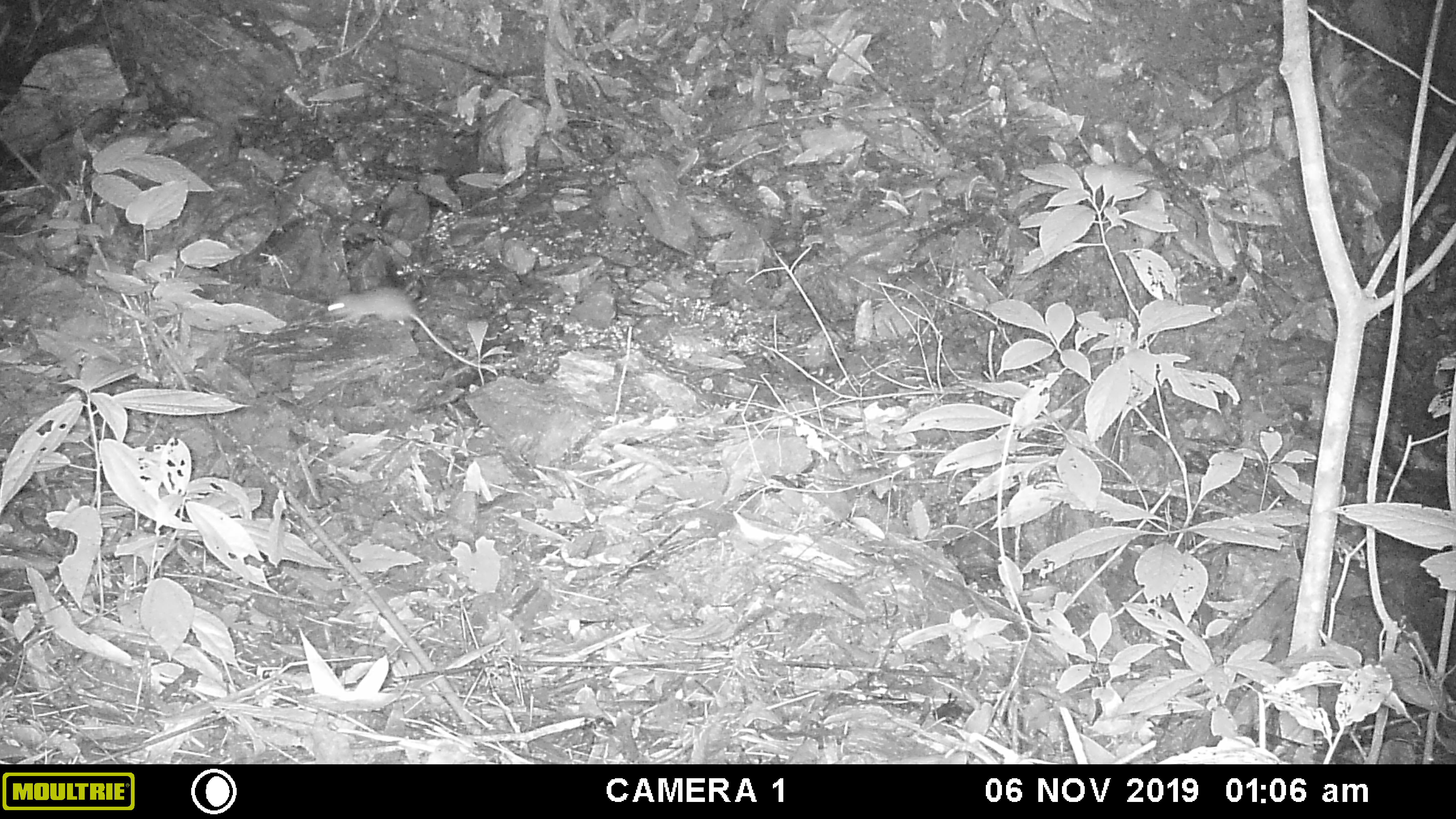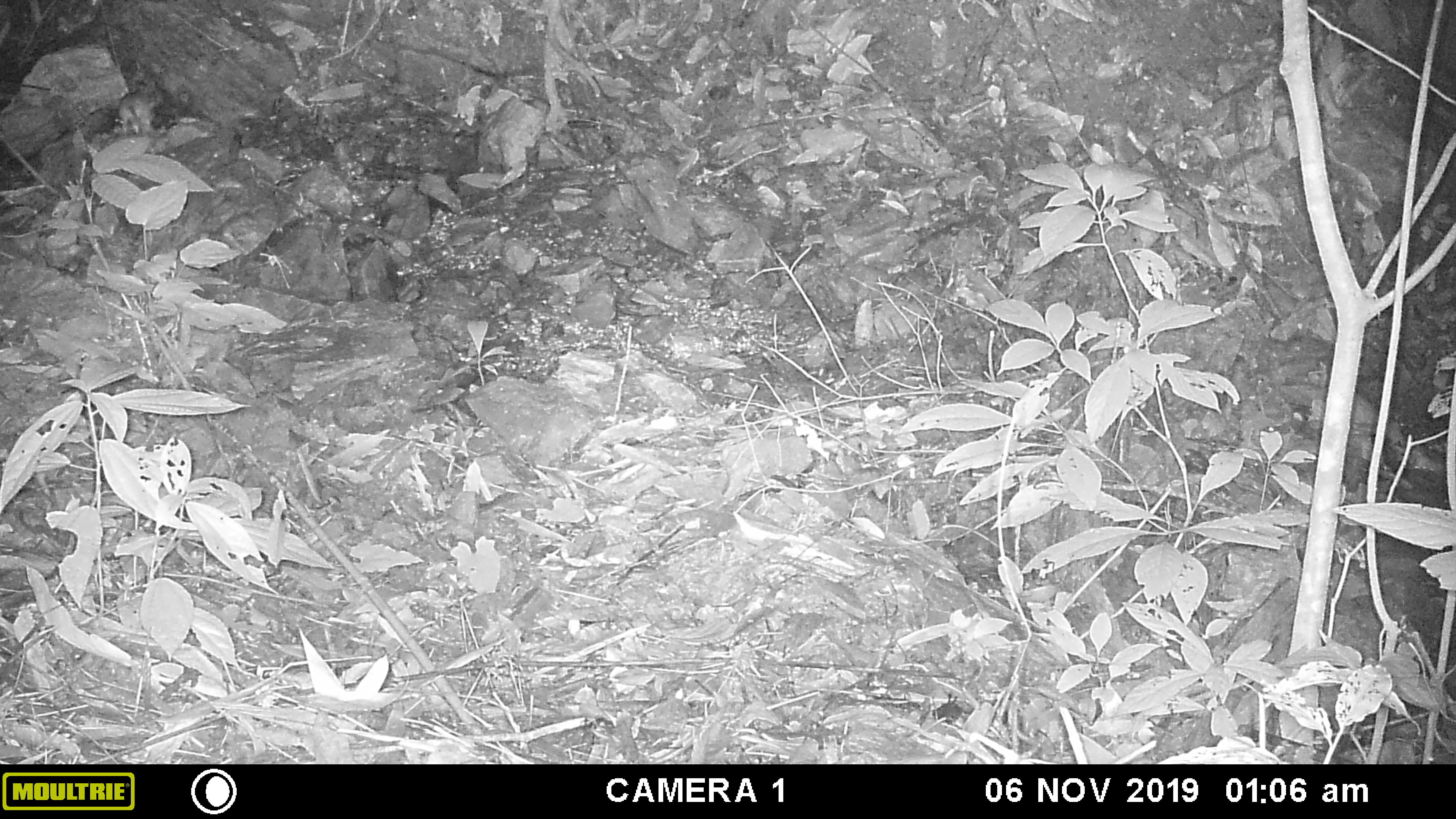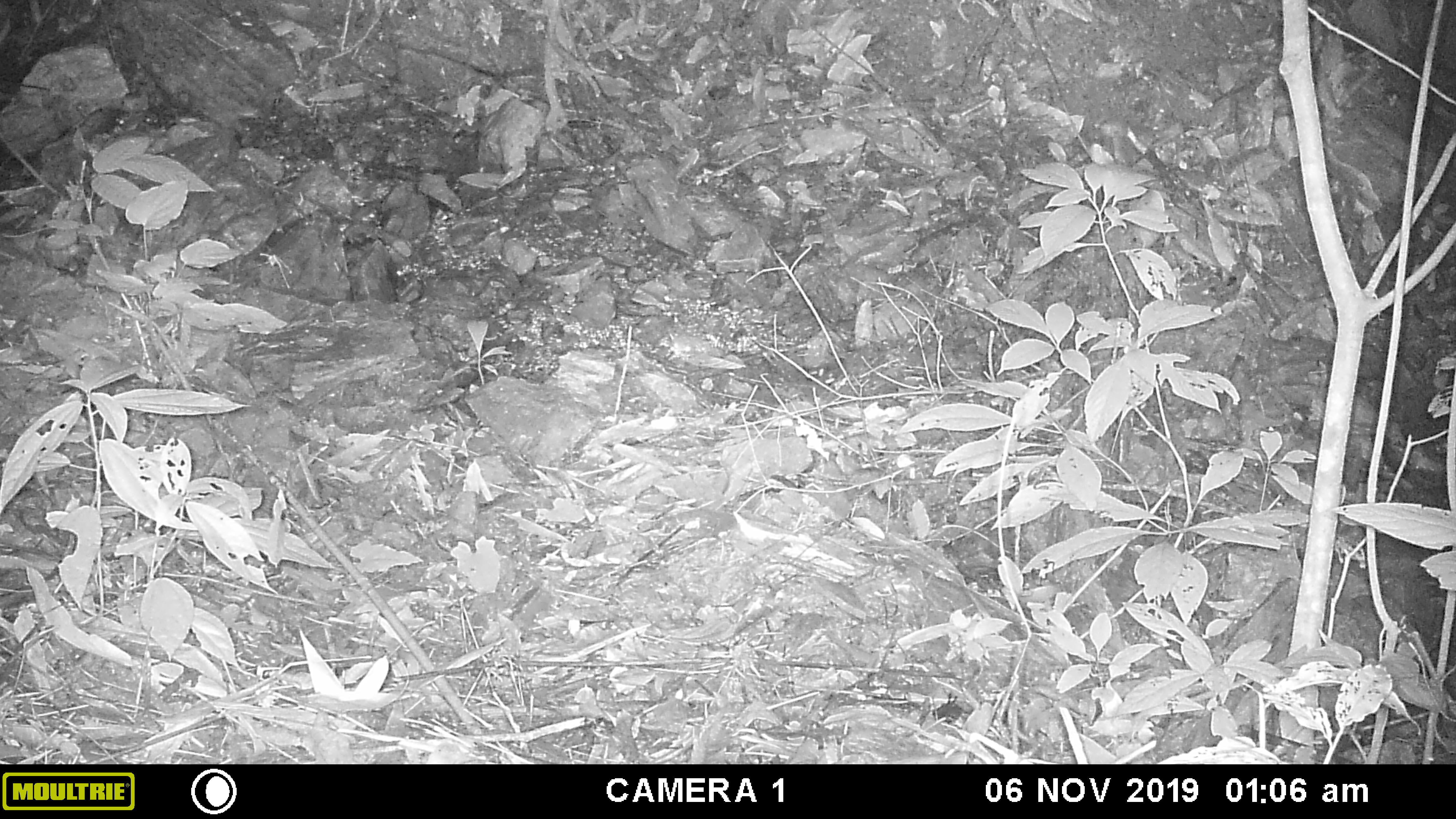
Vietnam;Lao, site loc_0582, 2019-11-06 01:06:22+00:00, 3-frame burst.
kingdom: Animalia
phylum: Chordata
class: Mammalia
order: Rodentia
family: Muridae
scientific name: Muridae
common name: old-world mice and rats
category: unidentified murid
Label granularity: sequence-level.